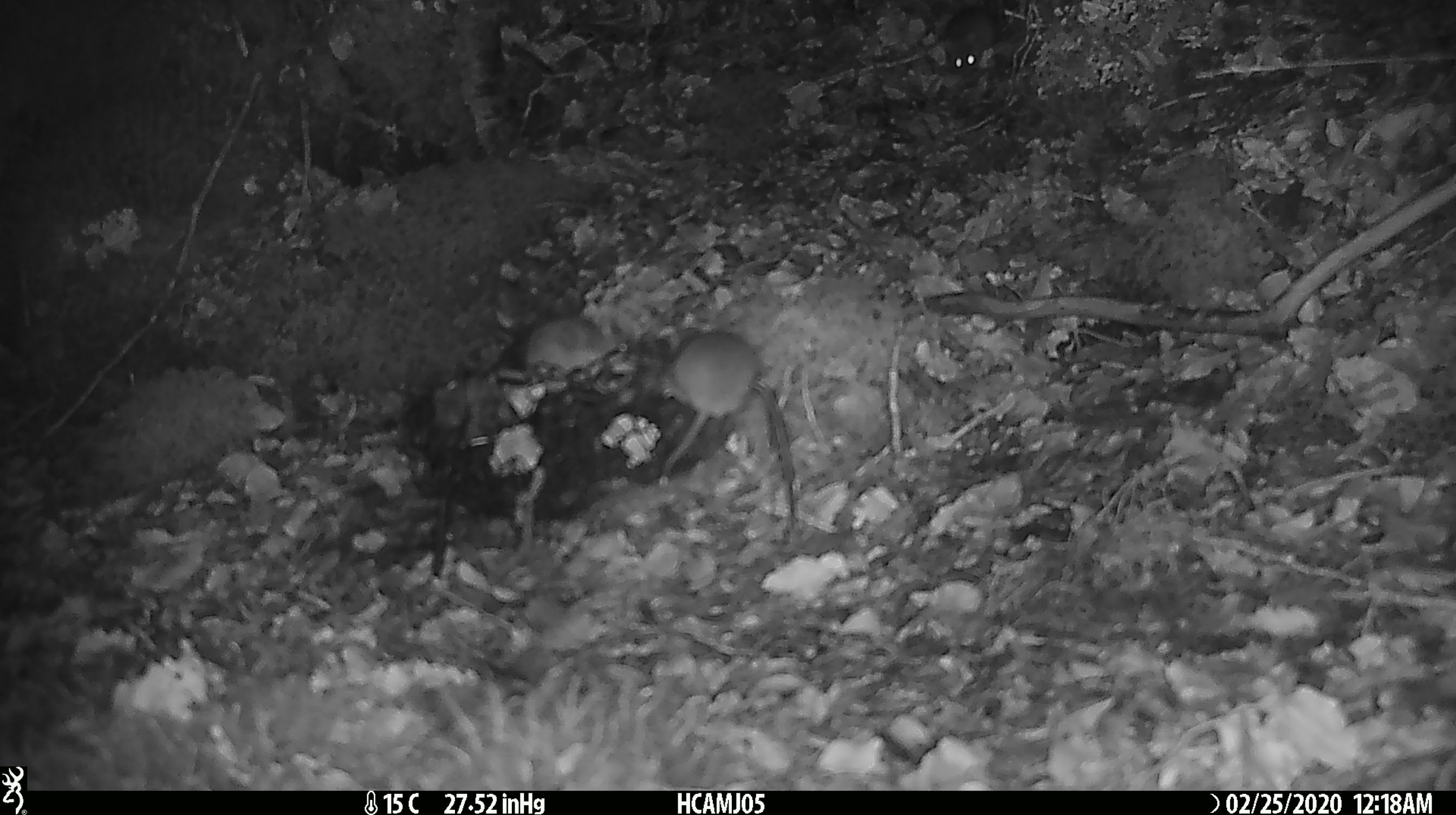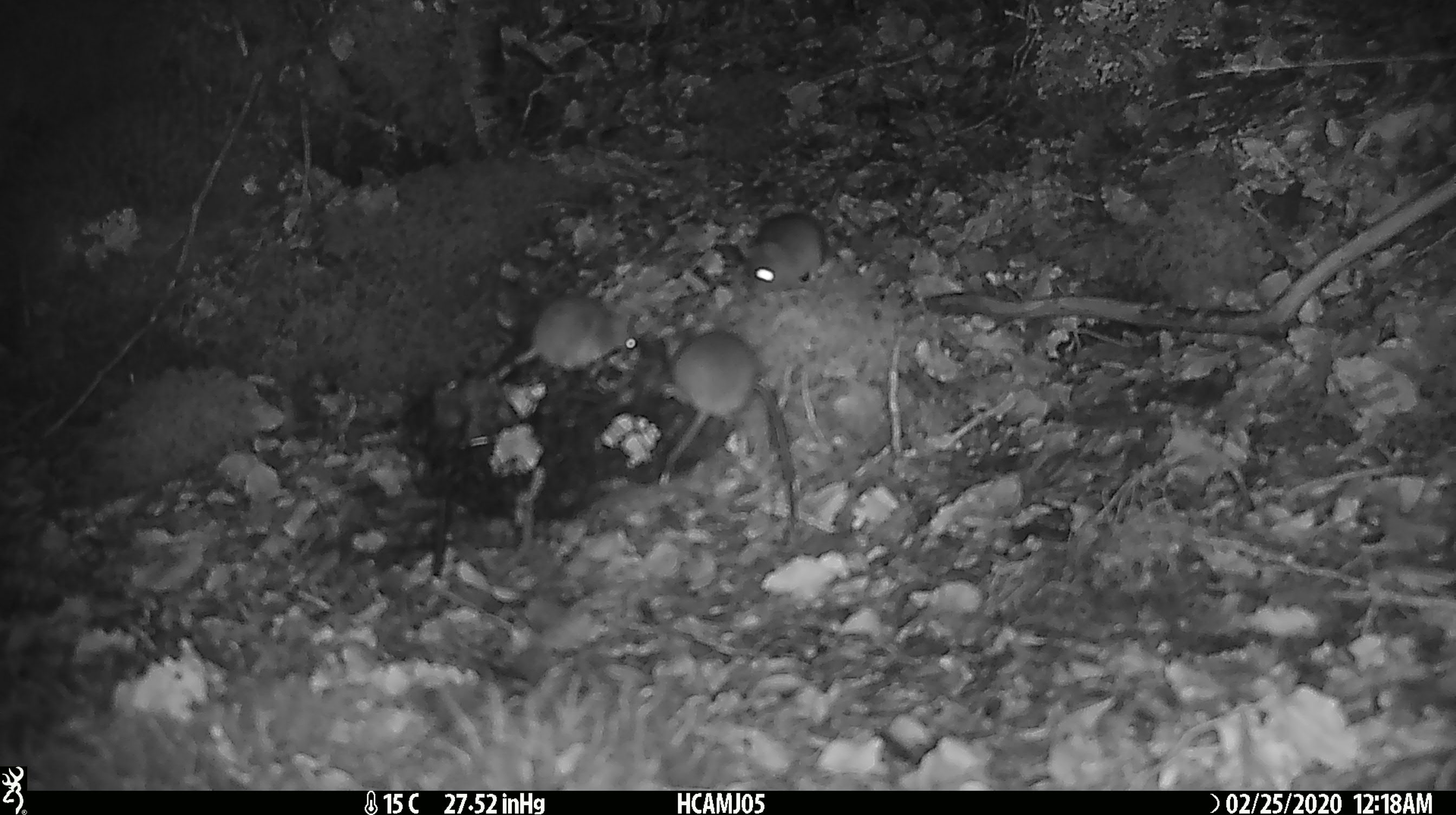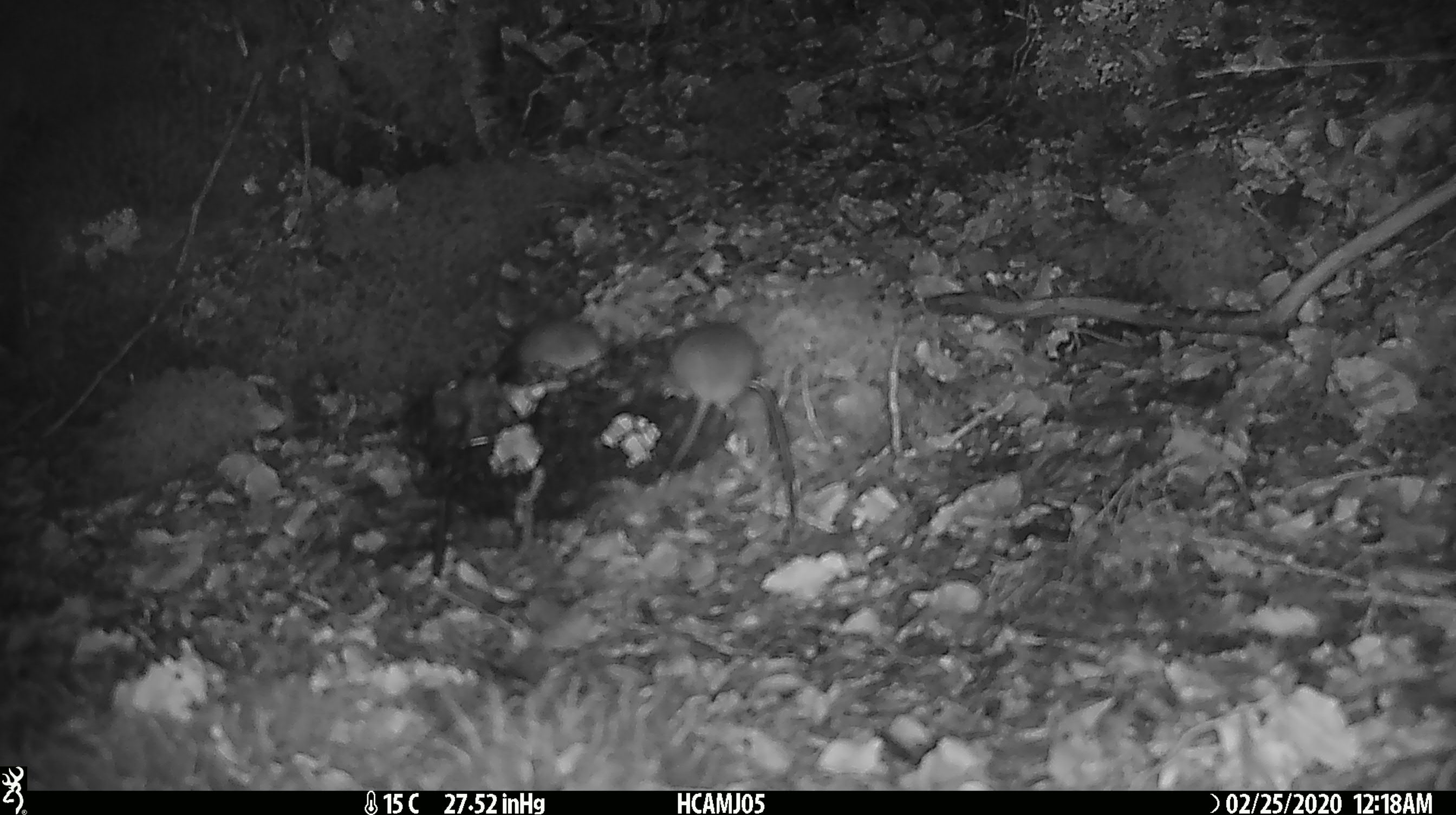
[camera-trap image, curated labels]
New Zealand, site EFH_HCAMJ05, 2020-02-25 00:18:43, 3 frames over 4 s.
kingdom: Animalia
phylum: Chordata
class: Mammalia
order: Rodentia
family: Muridae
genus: Mus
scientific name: Mus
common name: mouse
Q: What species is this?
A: Mouse (Mus).